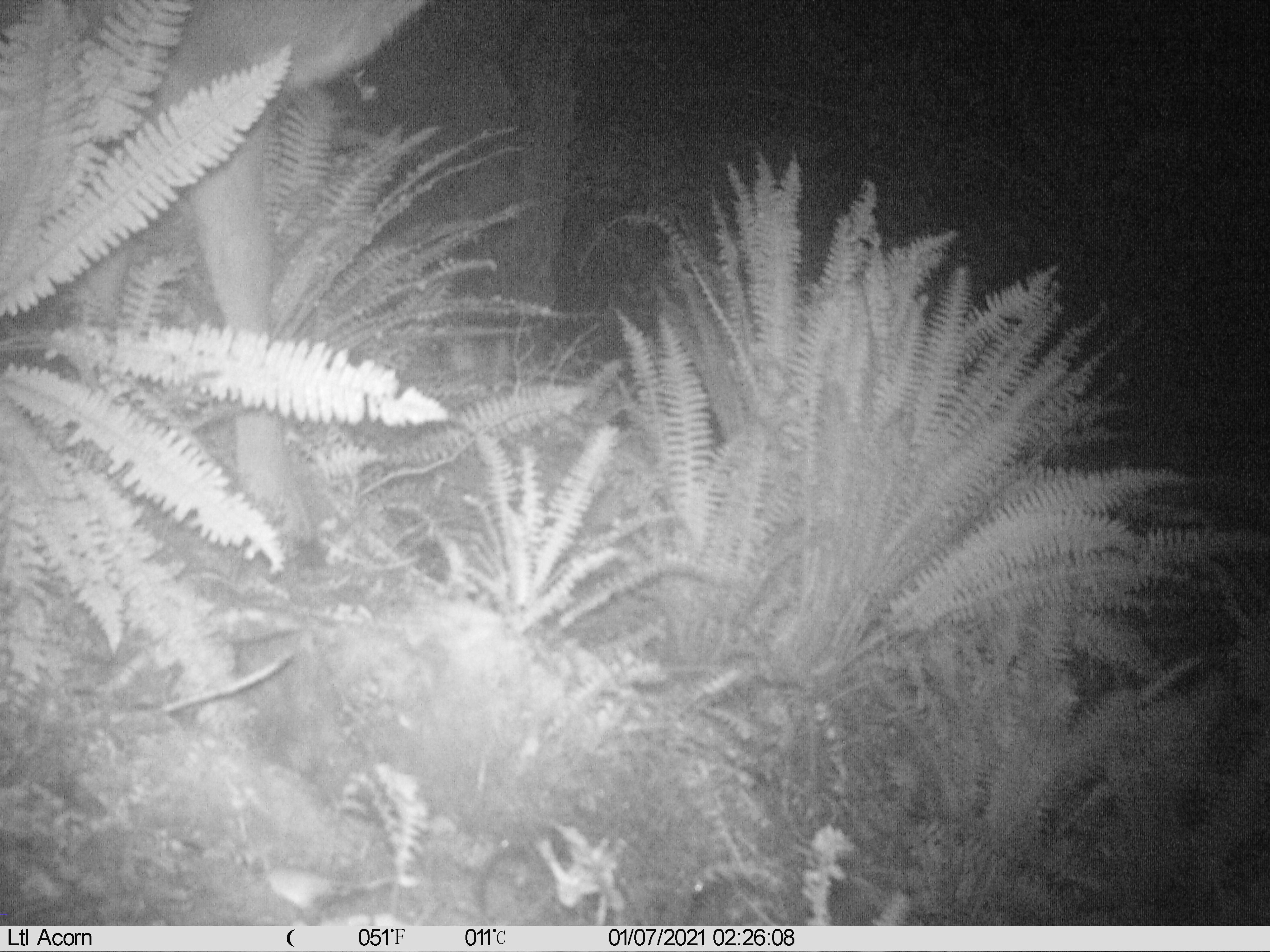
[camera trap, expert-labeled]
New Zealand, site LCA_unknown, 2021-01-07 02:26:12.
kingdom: Animalia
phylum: Chordata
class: Mammalia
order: Artiodactyla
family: Cervidae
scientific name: Cervidae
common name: deer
Deer (Cervidae).